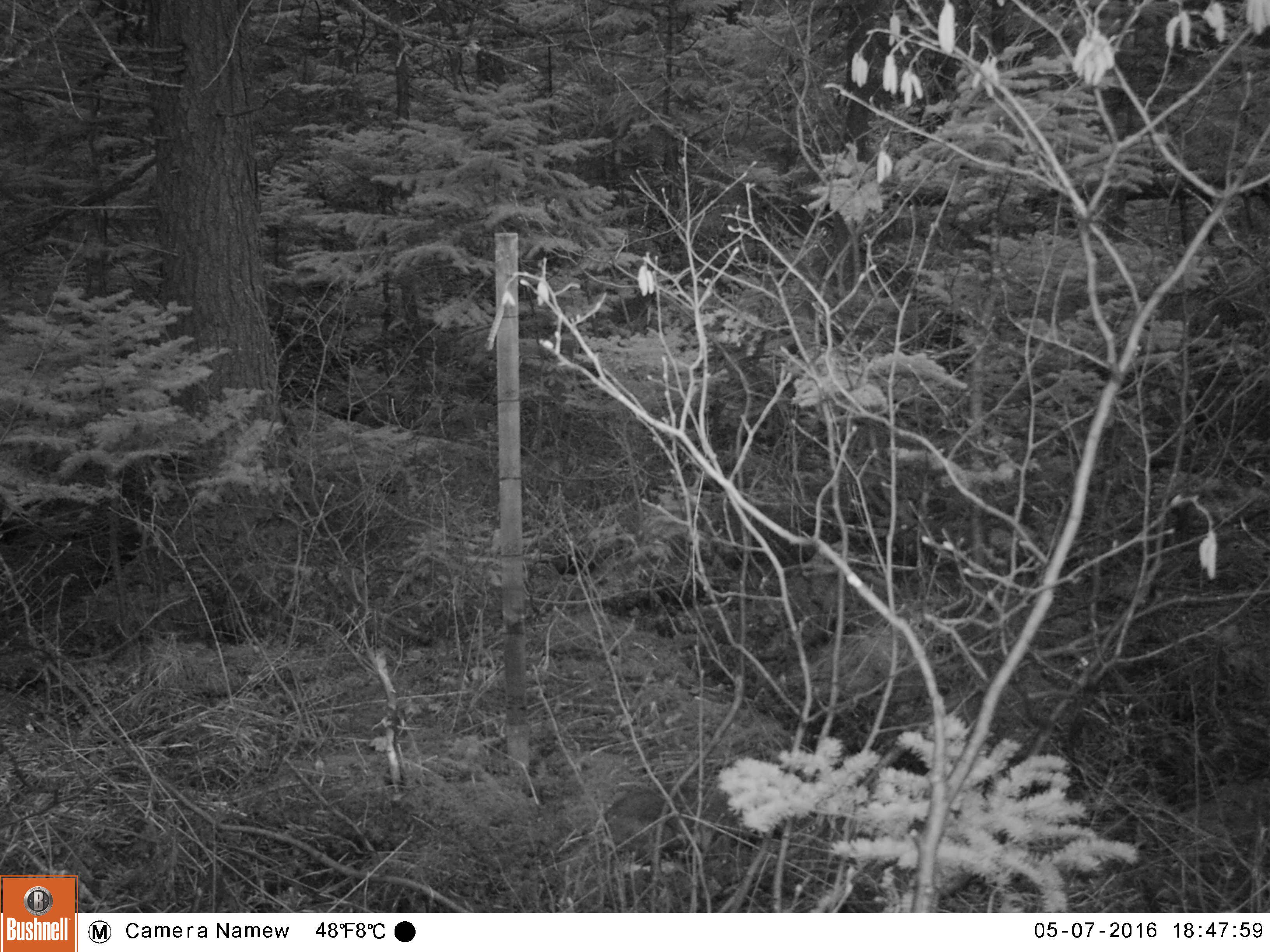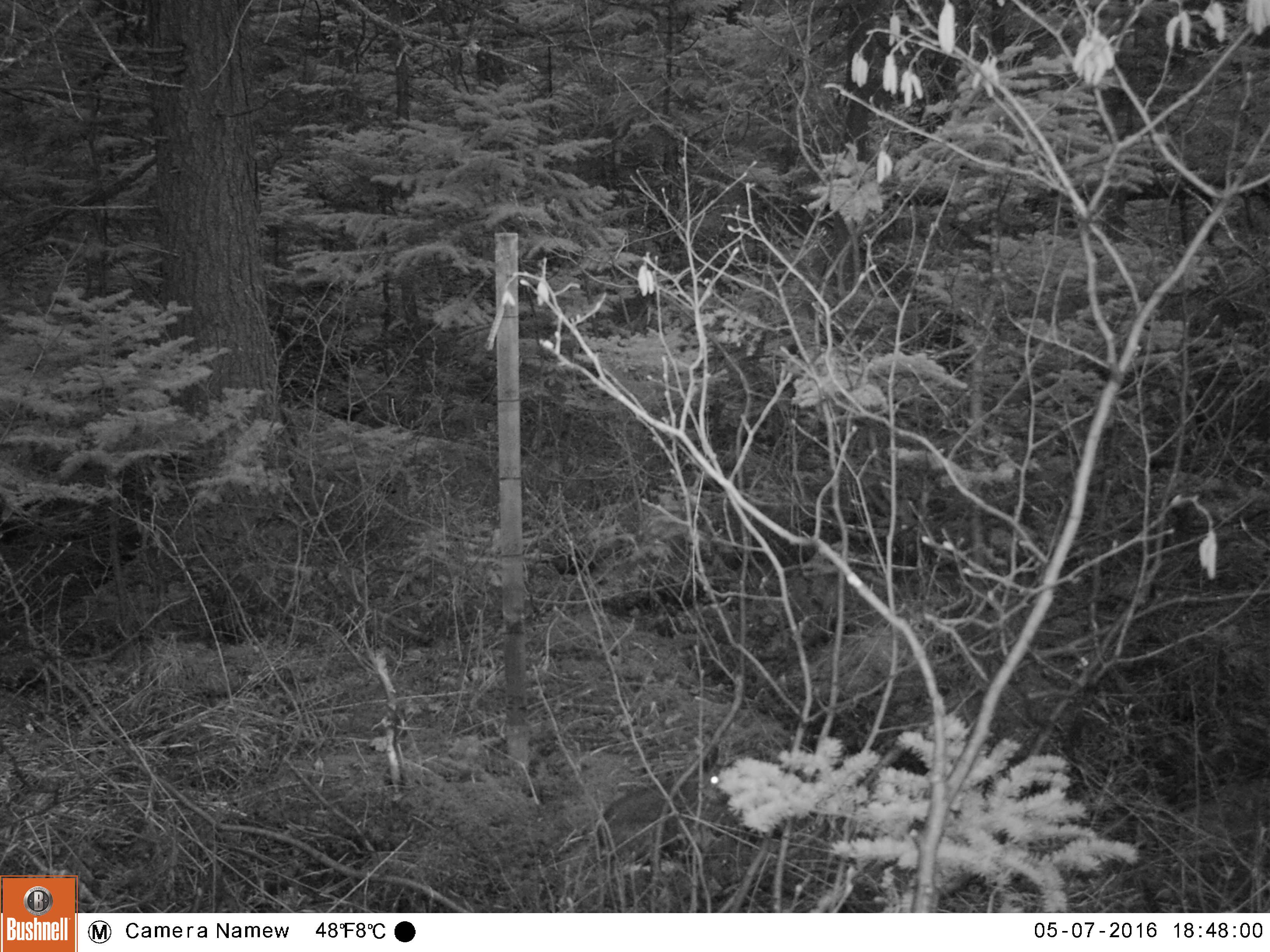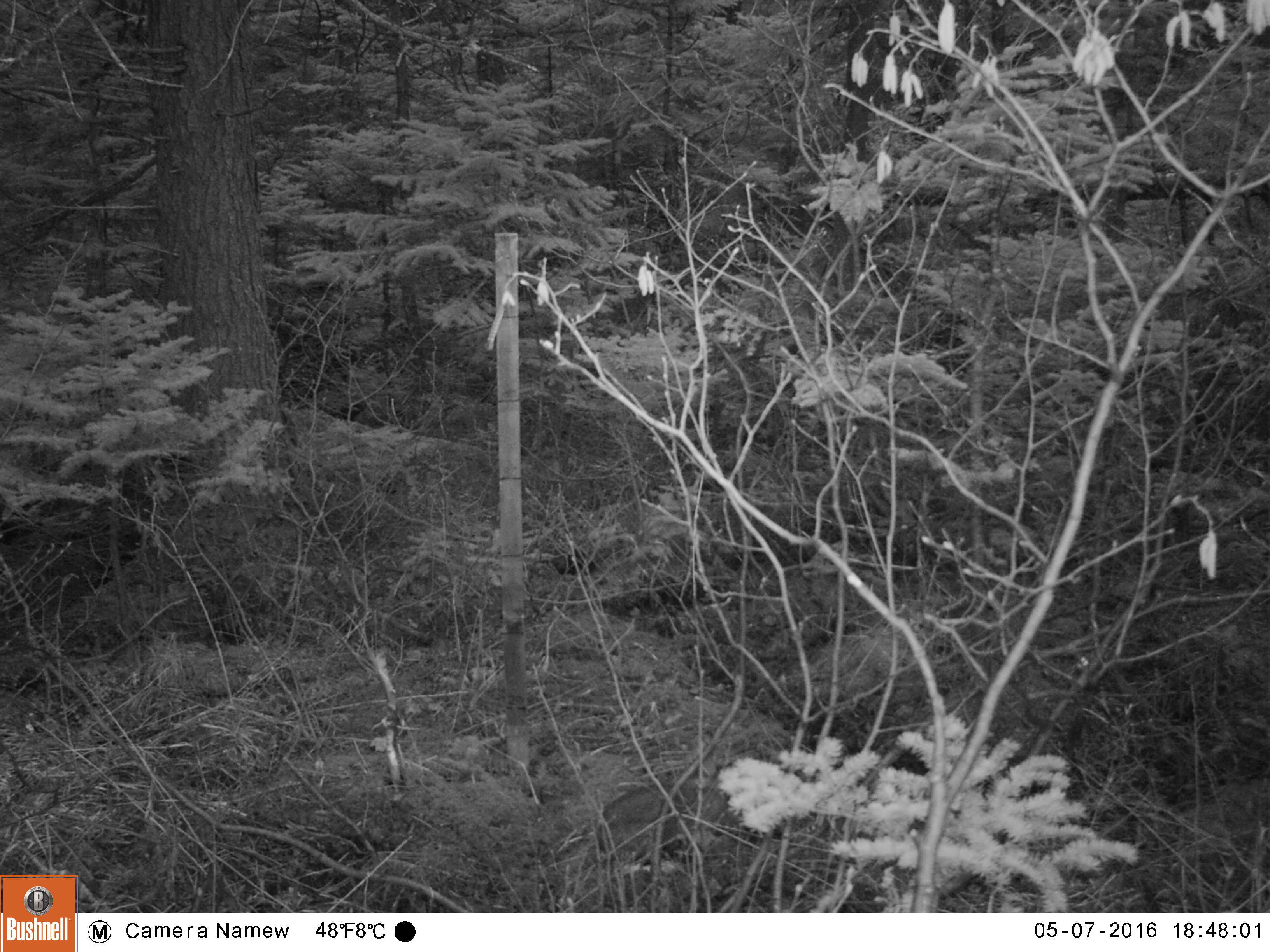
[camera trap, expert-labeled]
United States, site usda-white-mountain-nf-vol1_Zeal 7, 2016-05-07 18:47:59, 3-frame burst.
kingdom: Animalia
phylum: Chordata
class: Mammalia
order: Lagomorpha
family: Leporidae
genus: Lepus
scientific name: Lepus americanus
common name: snowshoe hare